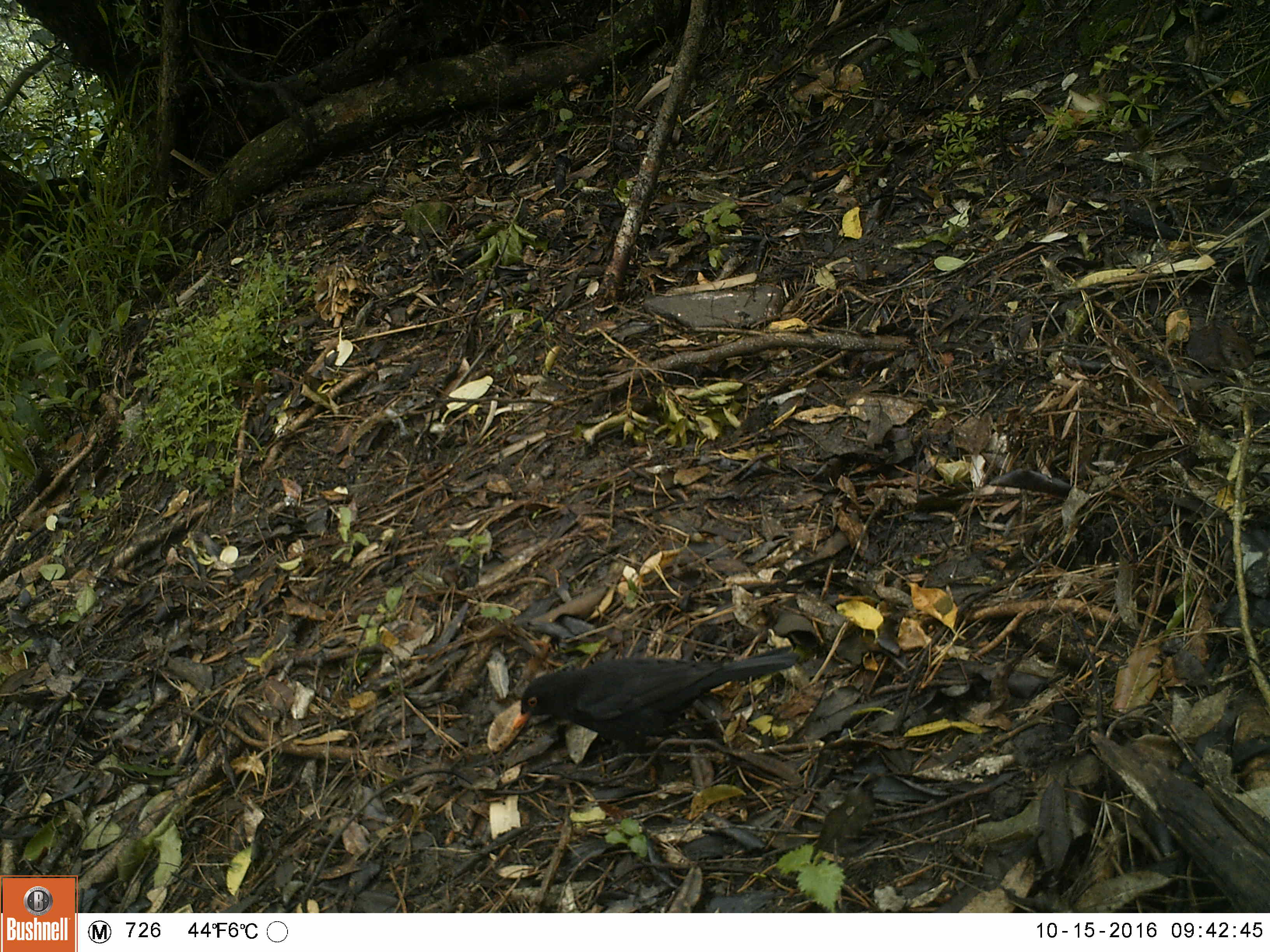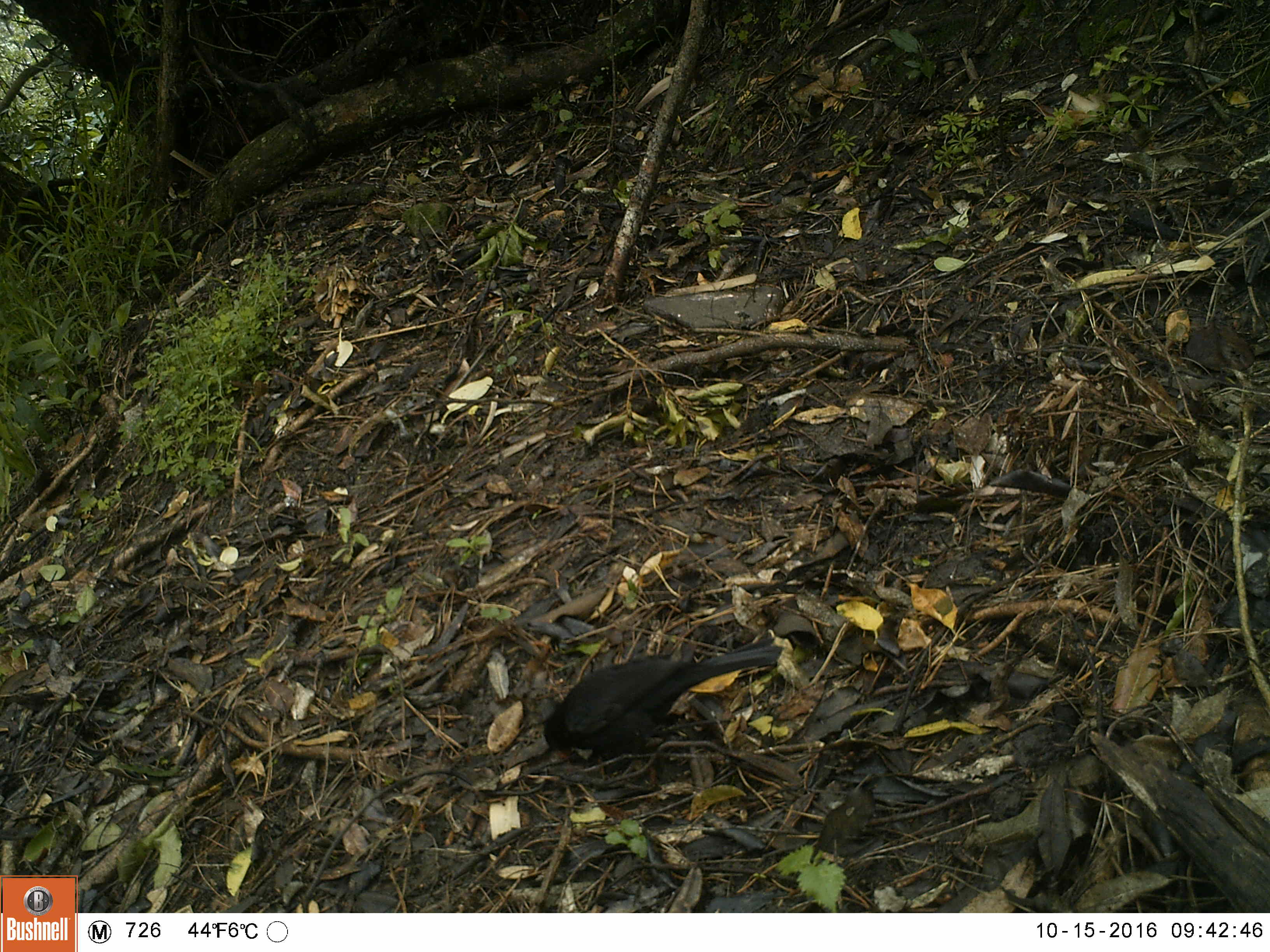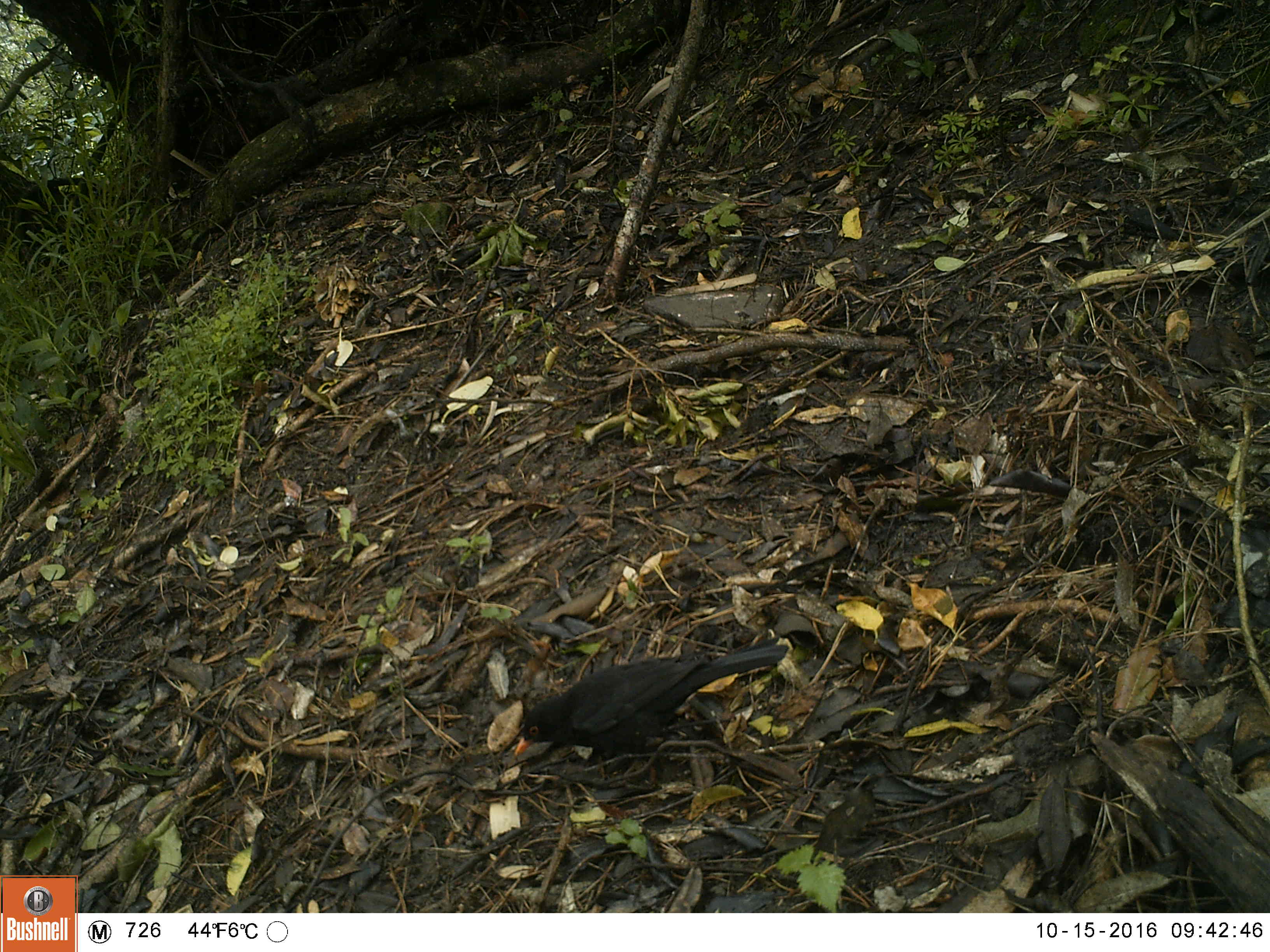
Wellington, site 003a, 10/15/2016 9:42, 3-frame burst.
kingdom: Animalia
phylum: Chordata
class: Aves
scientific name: Aves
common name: bird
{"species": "bird (Aves)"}